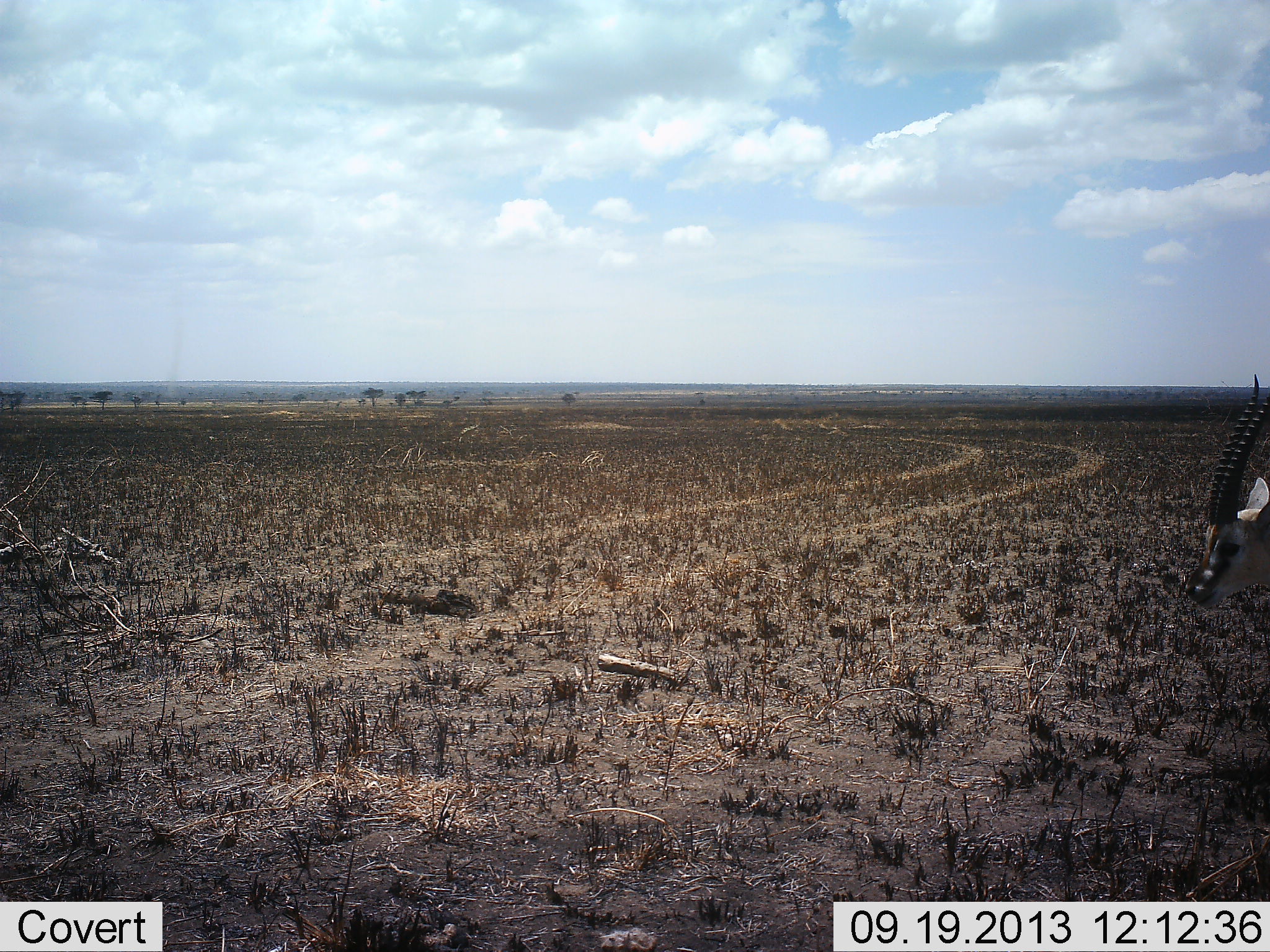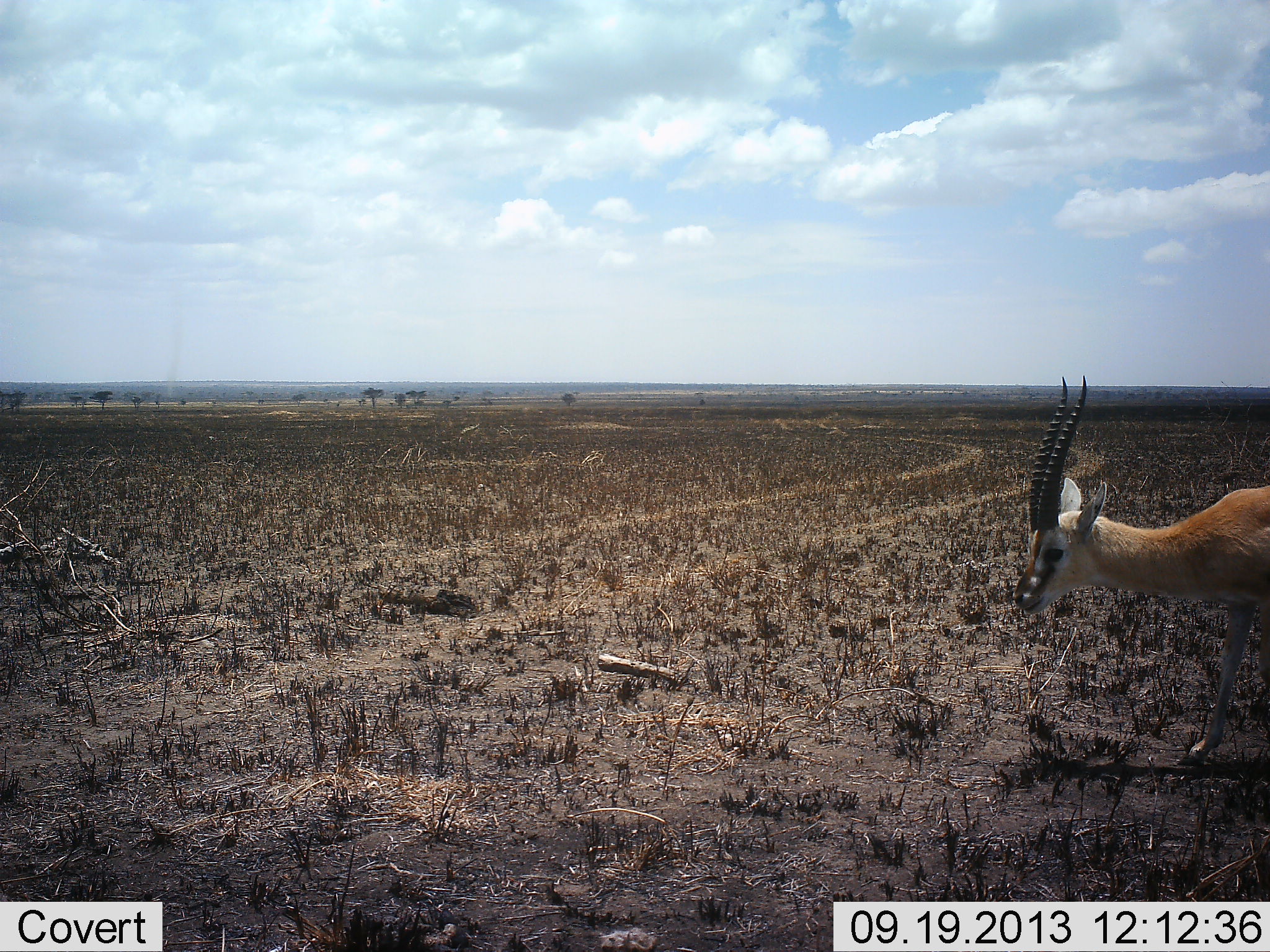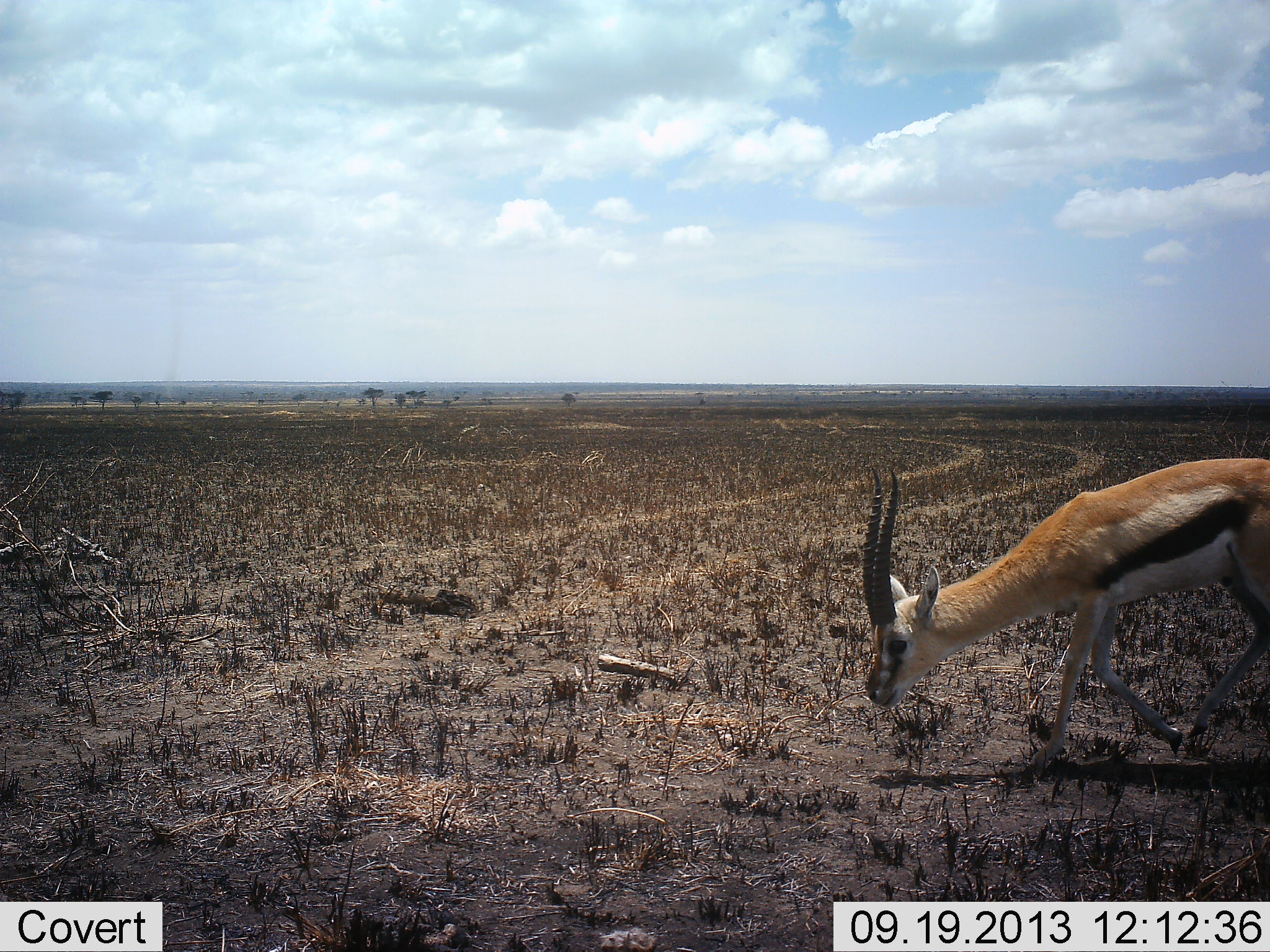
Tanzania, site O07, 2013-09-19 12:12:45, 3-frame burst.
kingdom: Animalia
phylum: Chordata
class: Mammalia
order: Artiodactyla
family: Bovidae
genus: Eudorcas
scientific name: Eudorcas thomsonii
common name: thomson's gazelle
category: gazellethomsons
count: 1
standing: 0%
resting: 0%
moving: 93%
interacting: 13%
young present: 0%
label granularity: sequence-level